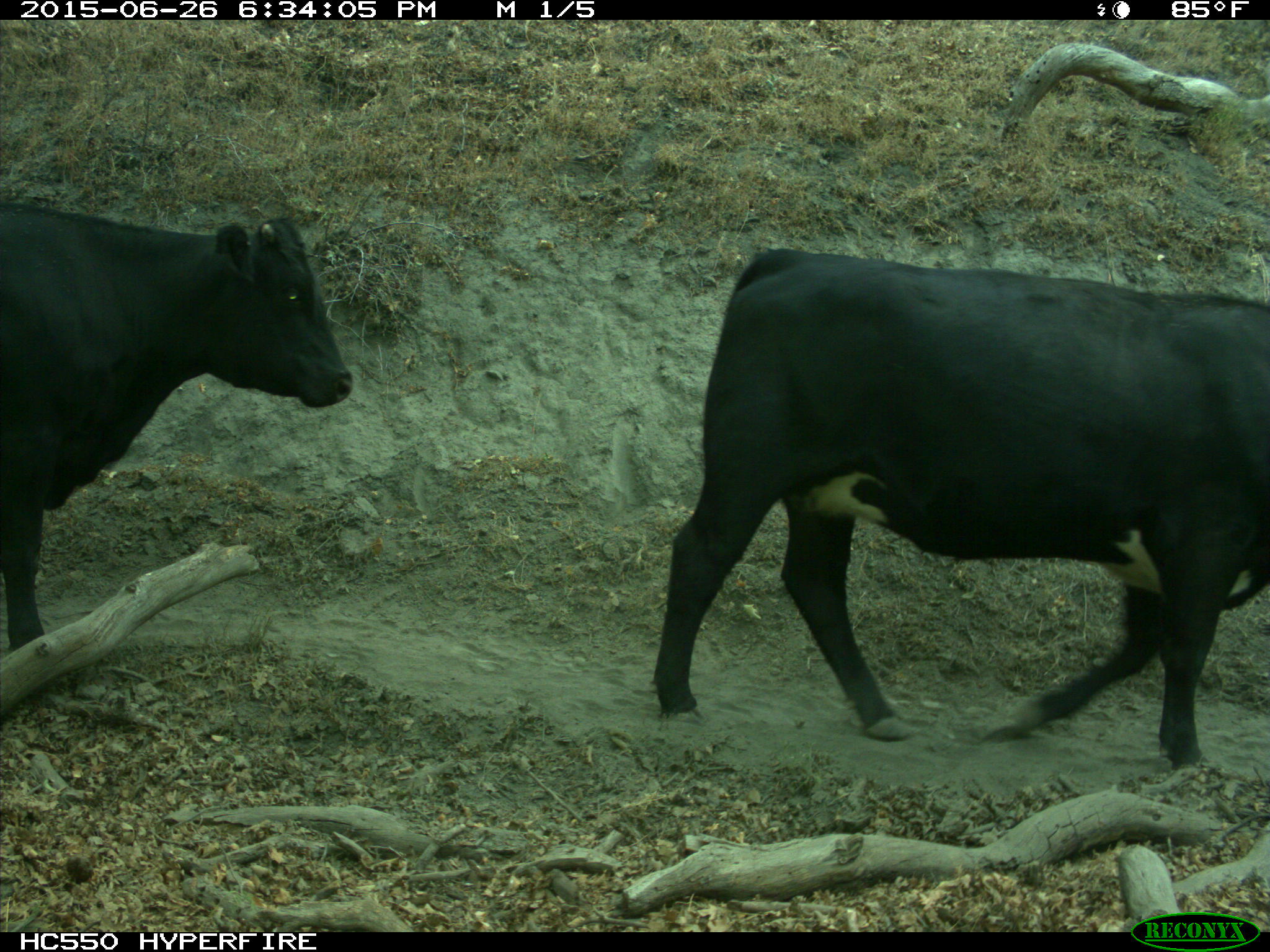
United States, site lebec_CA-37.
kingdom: Animalia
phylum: Chordata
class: Mammalia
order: Artiodactyla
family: Bovidae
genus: Bos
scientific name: Bos taurus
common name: domestic cow